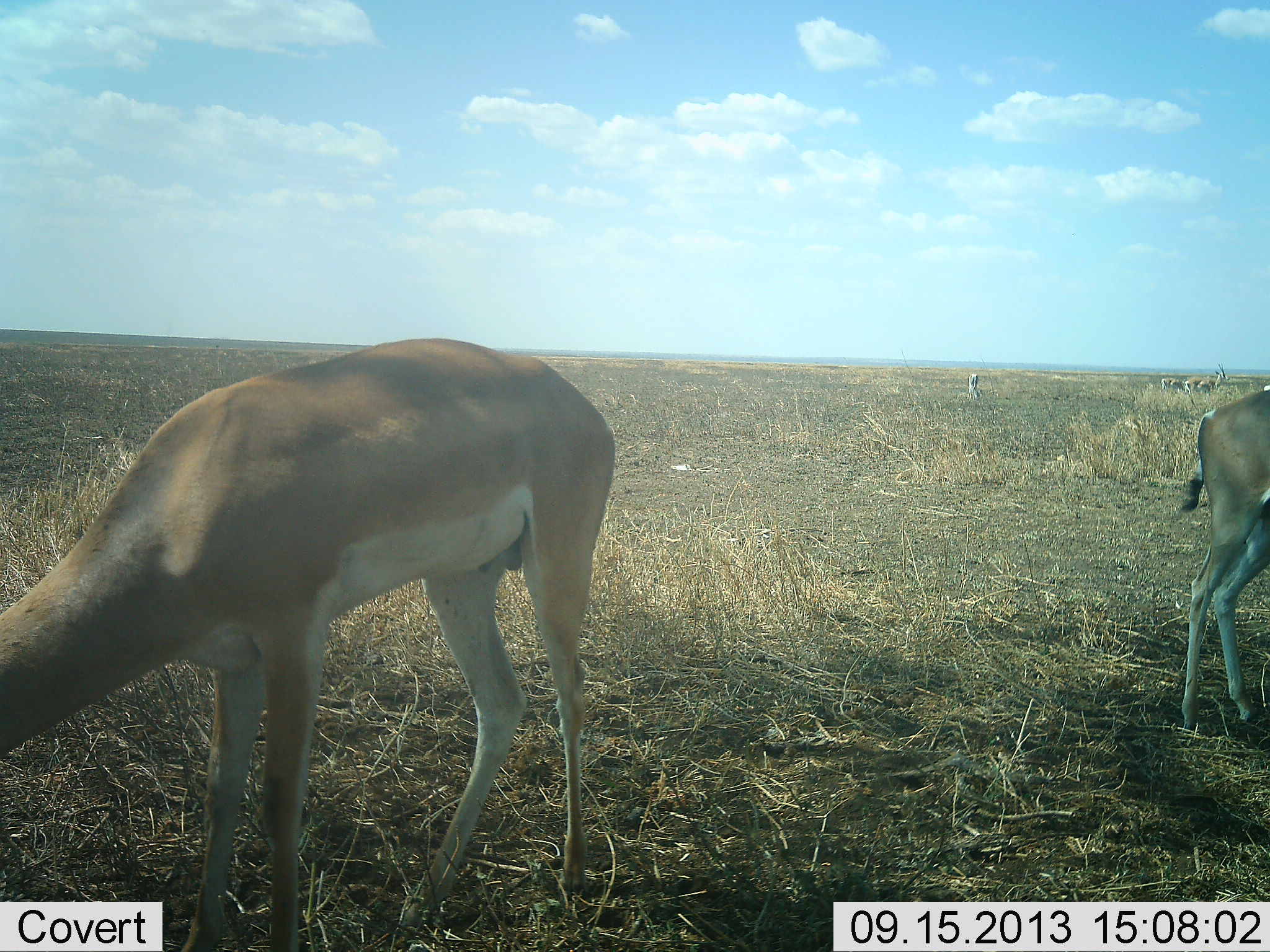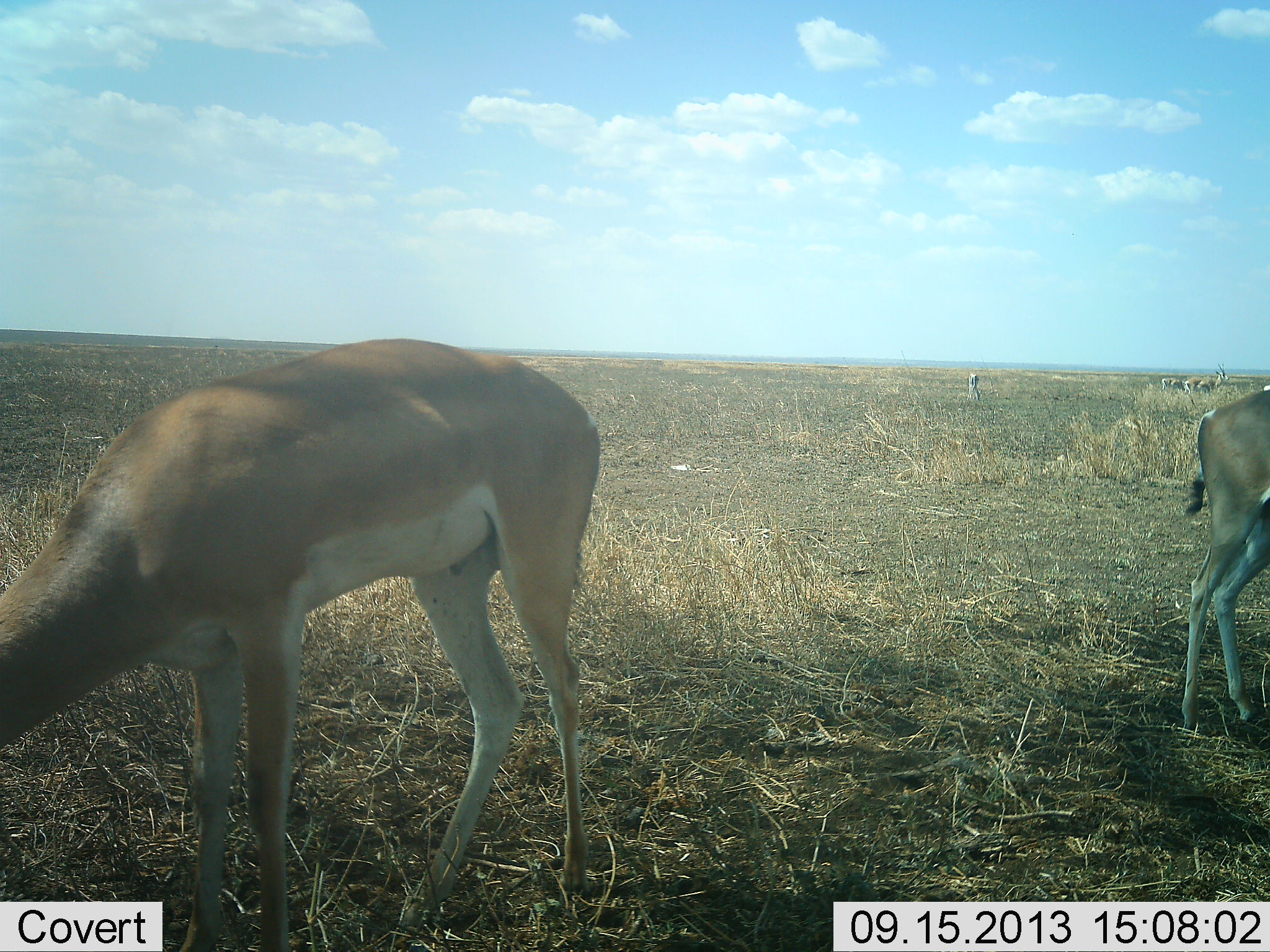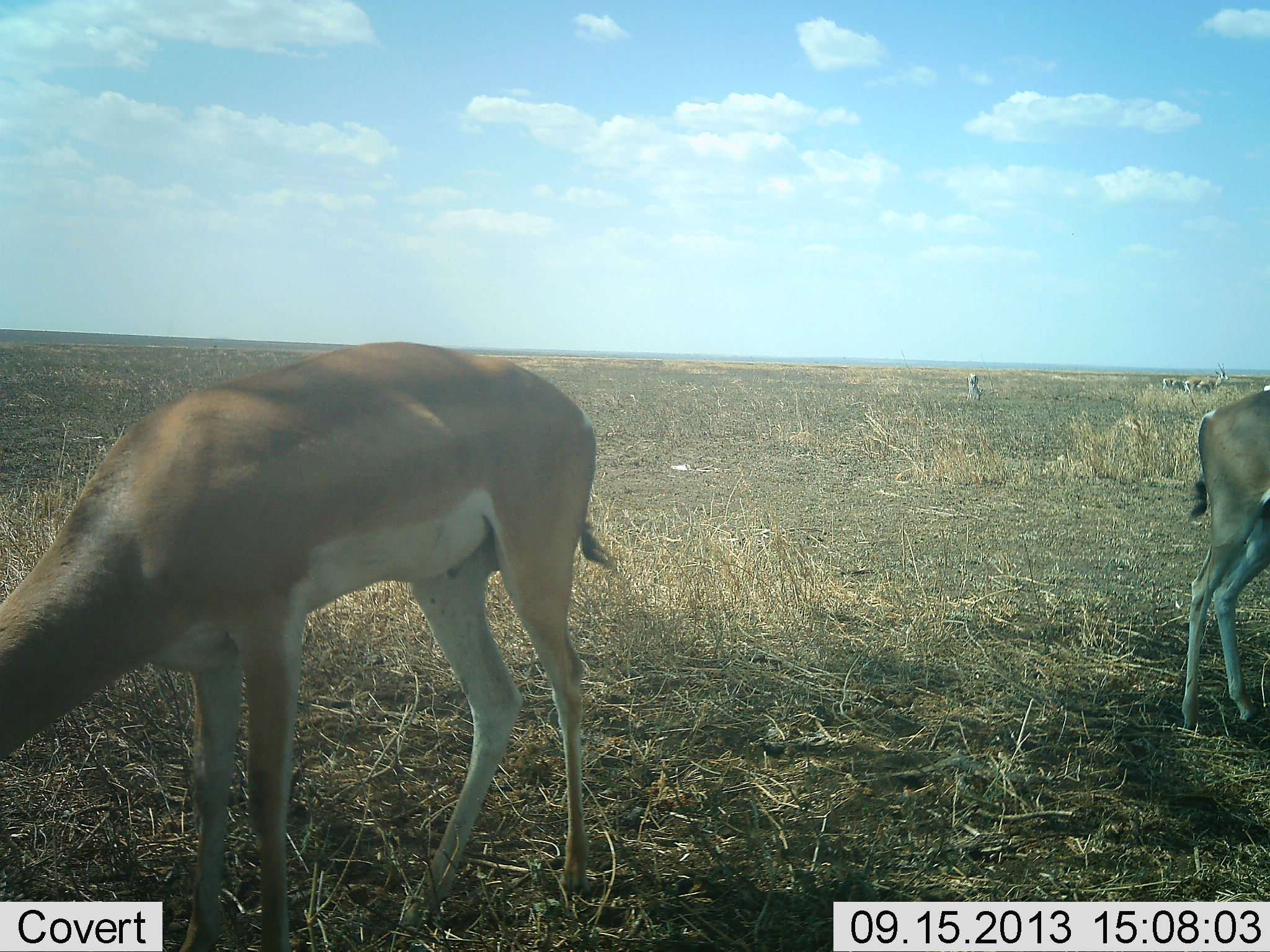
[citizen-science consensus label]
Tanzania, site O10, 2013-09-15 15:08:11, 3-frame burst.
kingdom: Animalia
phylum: Chordata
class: Mammalia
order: Artiodactyla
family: Bovidae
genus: Nanger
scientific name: Nanger granti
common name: grant's gazelle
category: gazellegrants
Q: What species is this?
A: Gazellegrants (grant's gazelle) (Nanger granti).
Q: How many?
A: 6.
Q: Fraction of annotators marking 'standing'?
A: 80%.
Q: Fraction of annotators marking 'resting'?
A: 0%.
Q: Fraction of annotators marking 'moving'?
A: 0%.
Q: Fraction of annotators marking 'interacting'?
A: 0%.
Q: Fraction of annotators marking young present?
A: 0%.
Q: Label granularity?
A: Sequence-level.